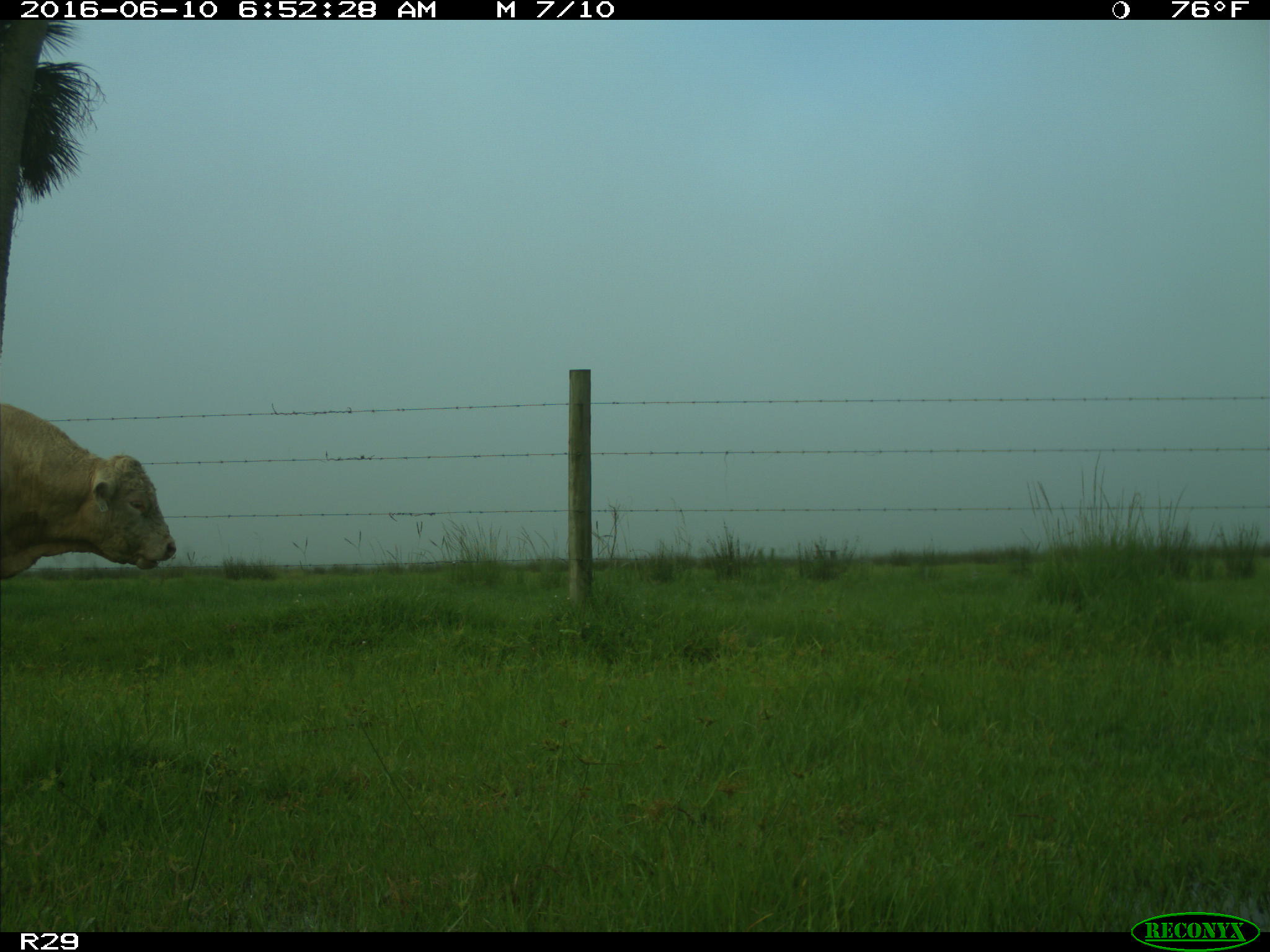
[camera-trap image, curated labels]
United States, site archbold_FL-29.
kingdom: Animalia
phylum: Chordata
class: Mammalia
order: Artiodactyla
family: Bovidae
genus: Bos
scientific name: Bos taurus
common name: domestic cow